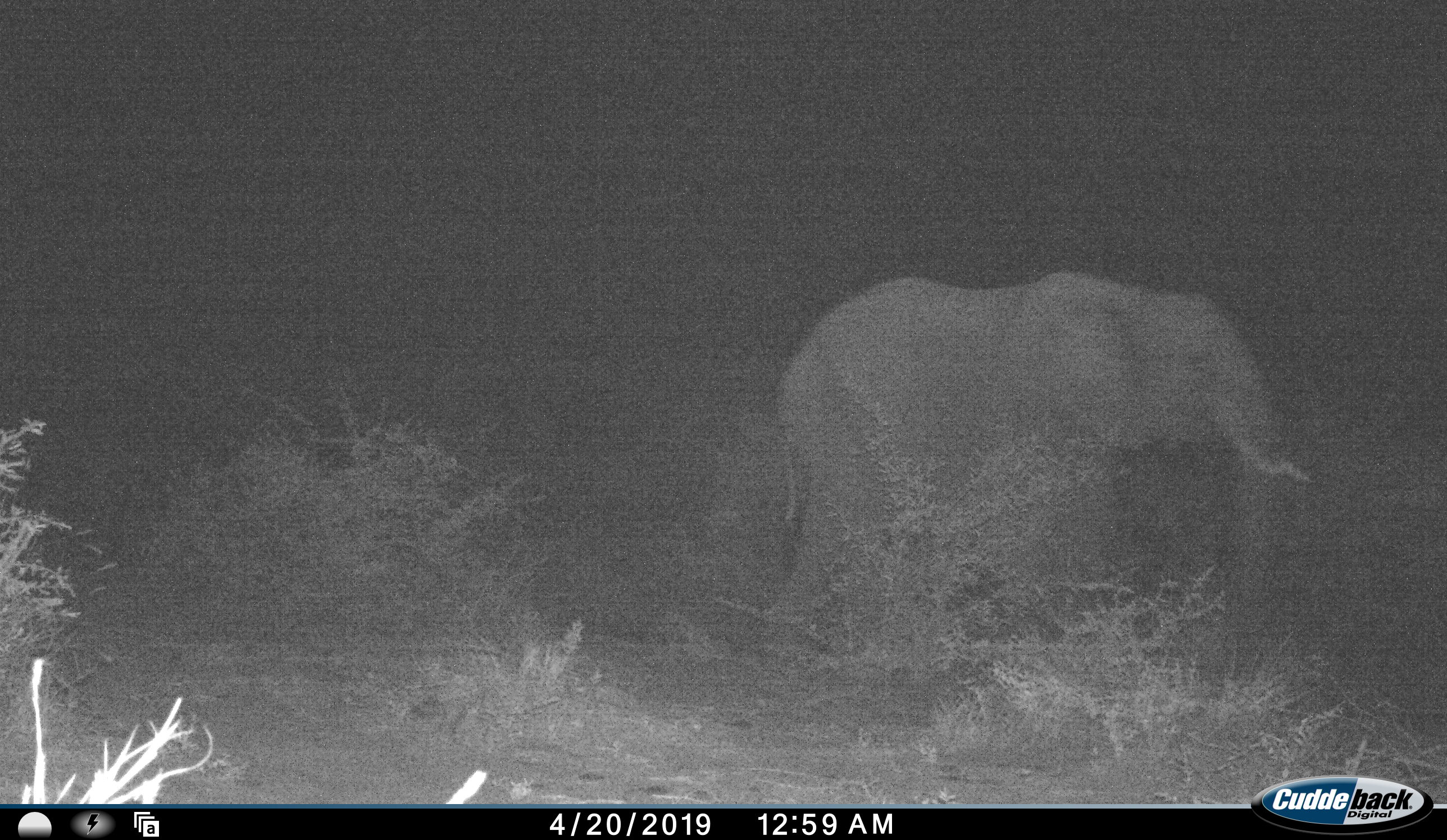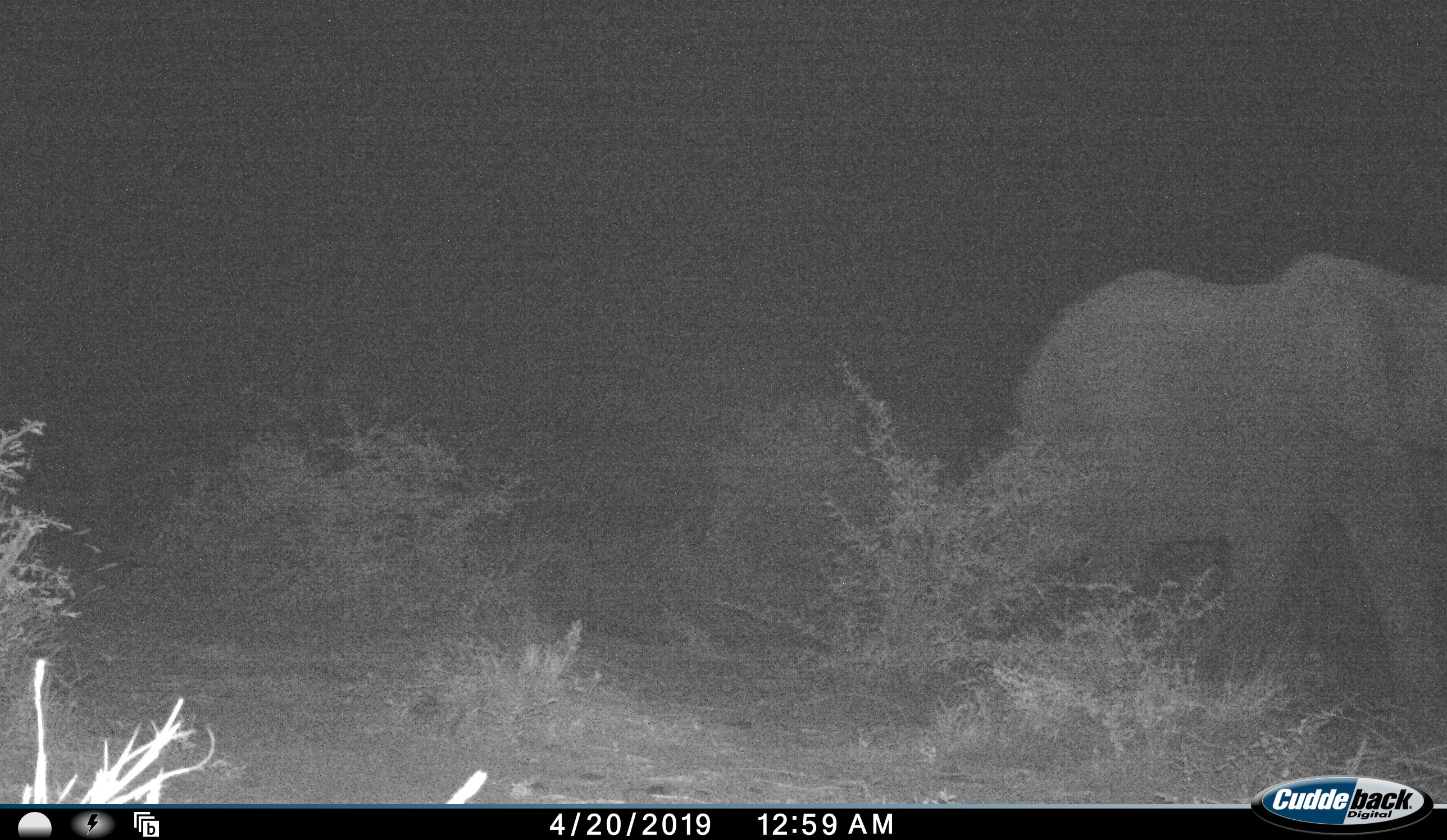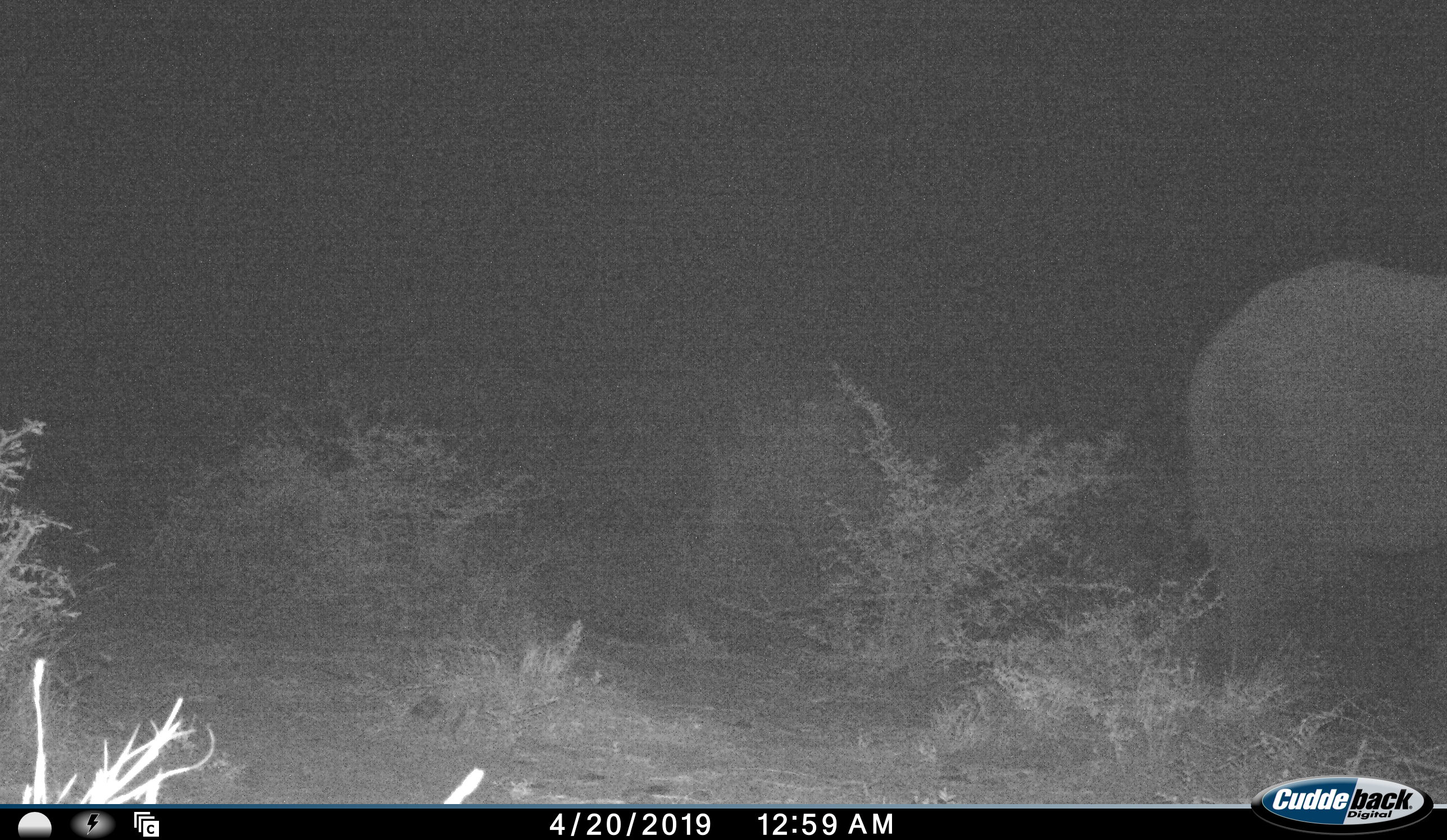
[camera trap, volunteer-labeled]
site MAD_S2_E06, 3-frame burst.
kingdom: Animalia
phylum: Chordata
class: Mammalia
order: Proboscidea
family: Elephantidae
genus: Loxodonta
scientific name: Loxodonta africana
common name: african bush elephant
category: elephant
Elephant (african bush elephant) (Loxodonta africana), count 1. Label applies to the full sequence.